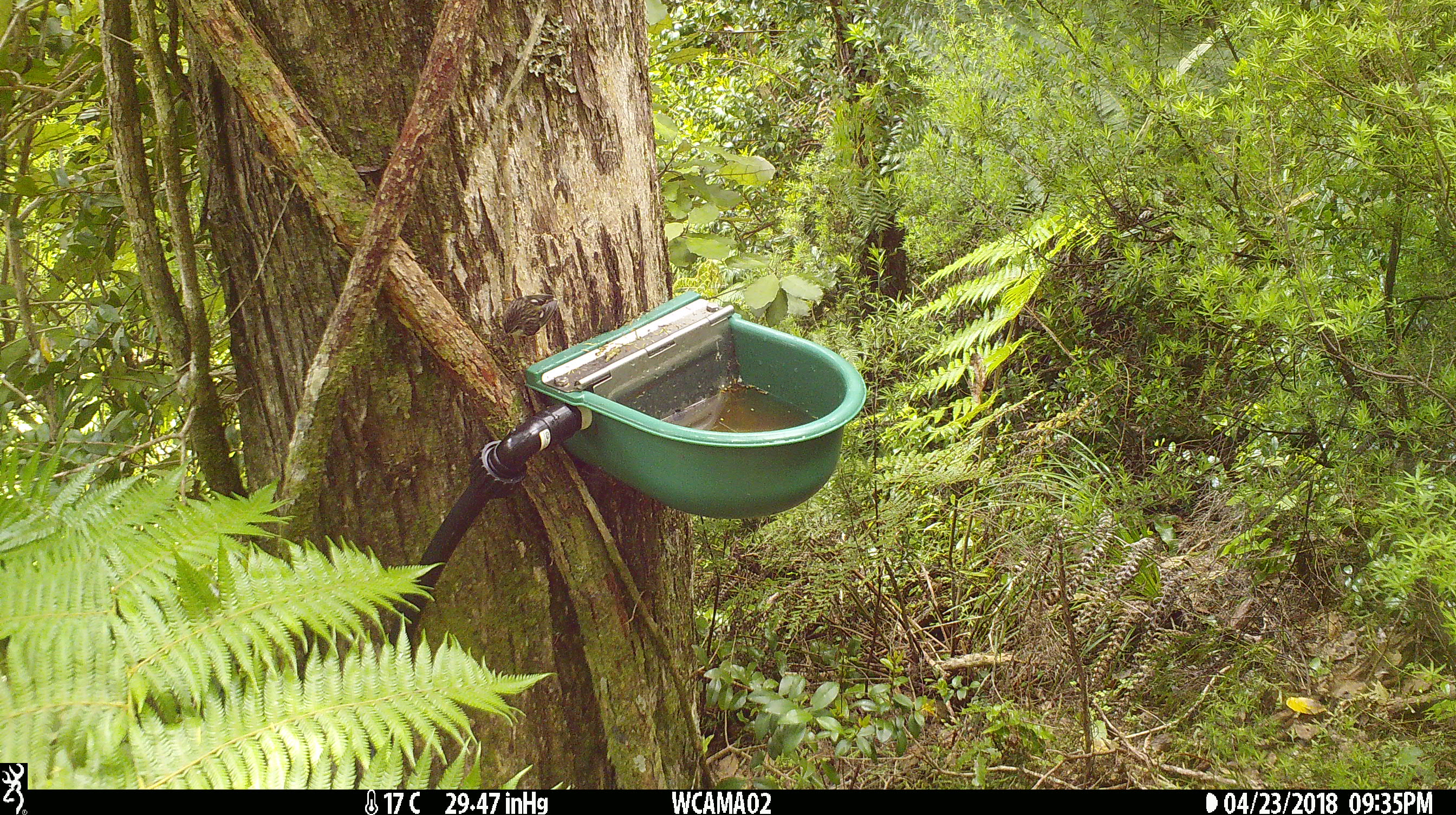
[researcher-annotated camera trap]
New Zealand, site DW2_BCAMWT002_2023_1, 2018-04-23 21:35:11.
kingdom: Animalia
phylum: Chordata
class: Aves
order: Passeriformes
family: Acanthisittidae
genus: Acanthisitta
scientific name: Acanthisitta chloris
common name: rifleman